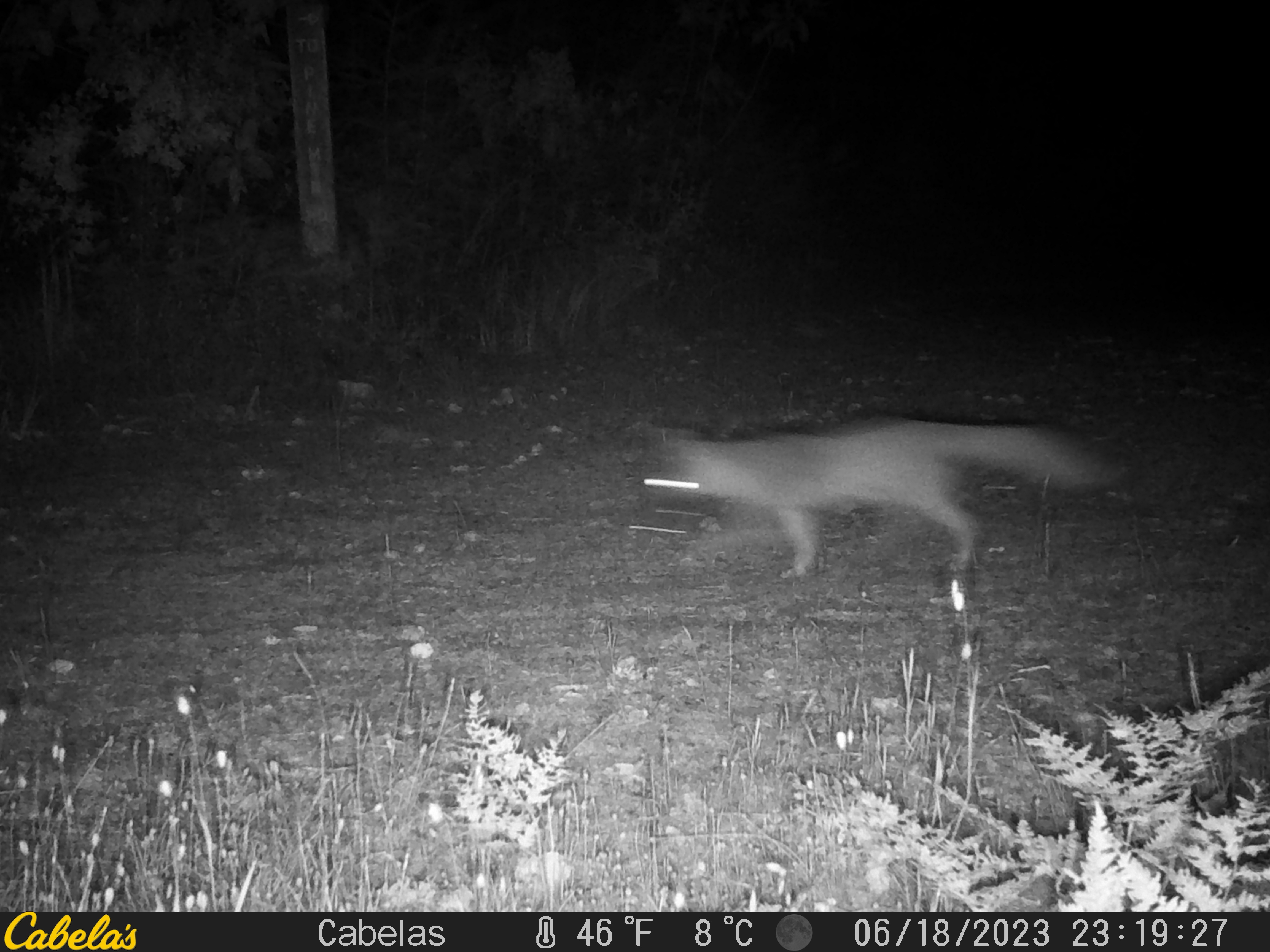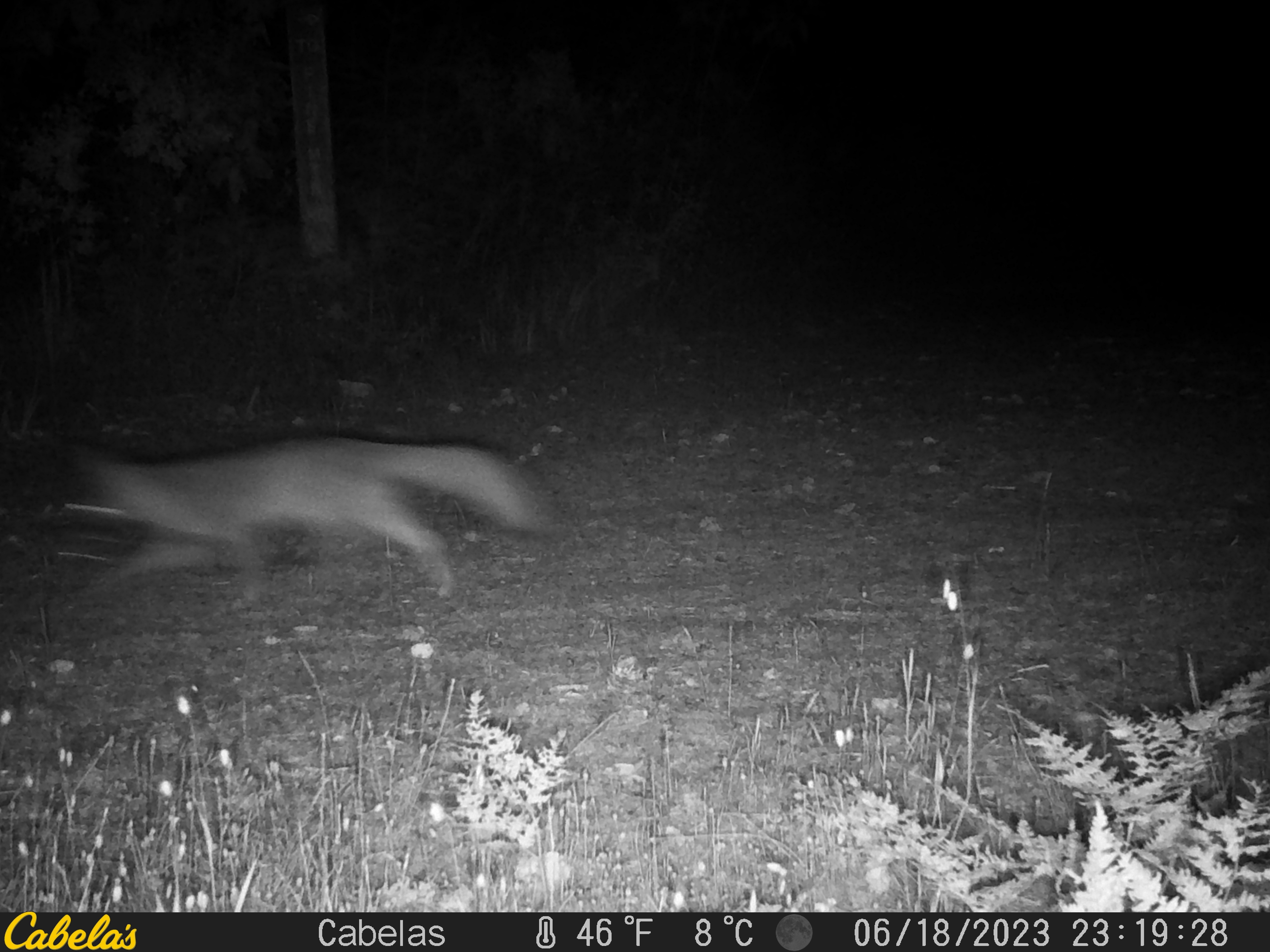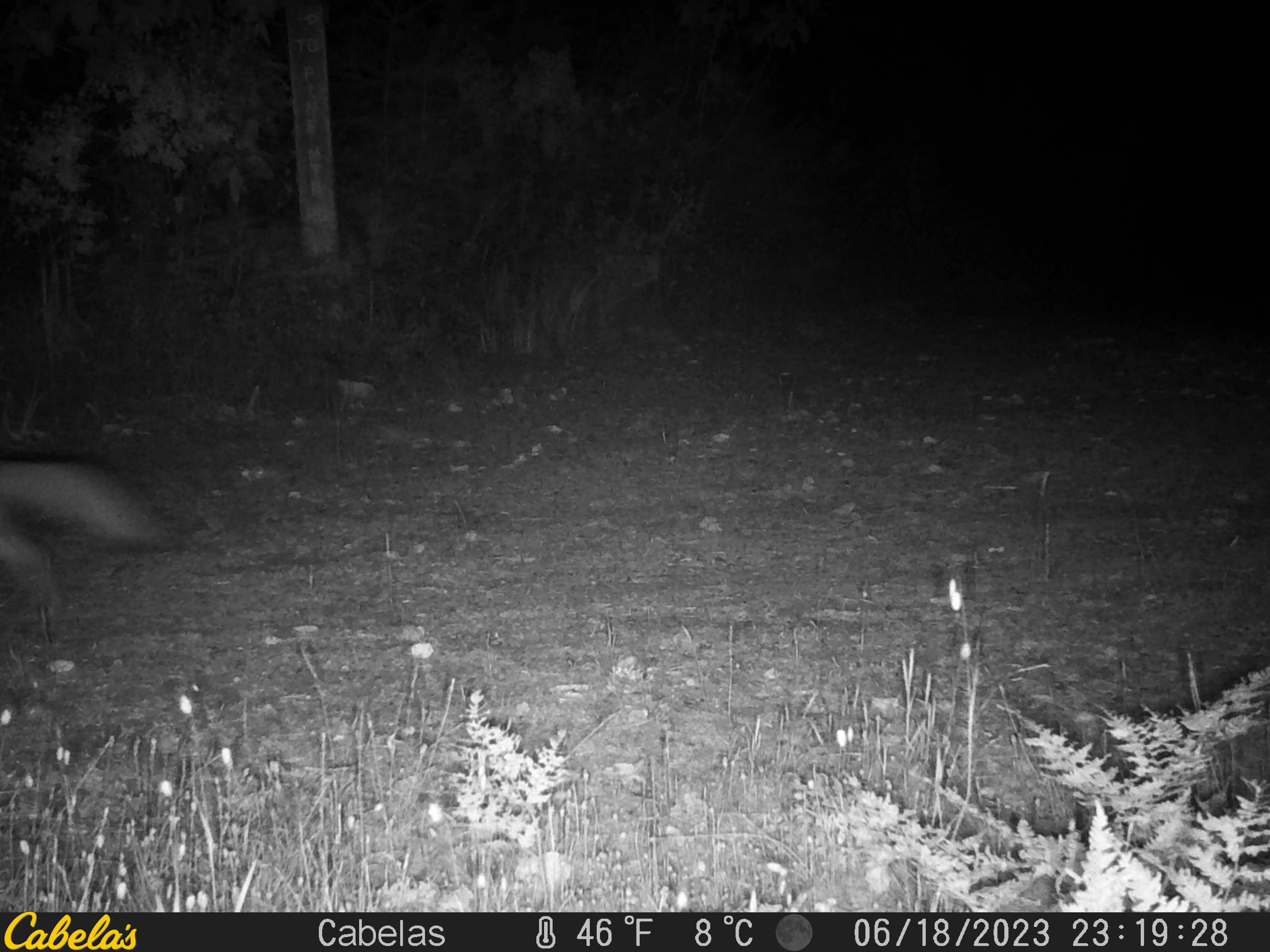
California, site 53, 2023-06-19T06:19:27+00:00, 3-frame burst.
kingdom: Animalia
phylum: Chordata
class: Mammalia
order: Carnivora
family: Canidae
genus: Urocyon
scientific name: Urocyon cinereoargenteus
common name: gray fox